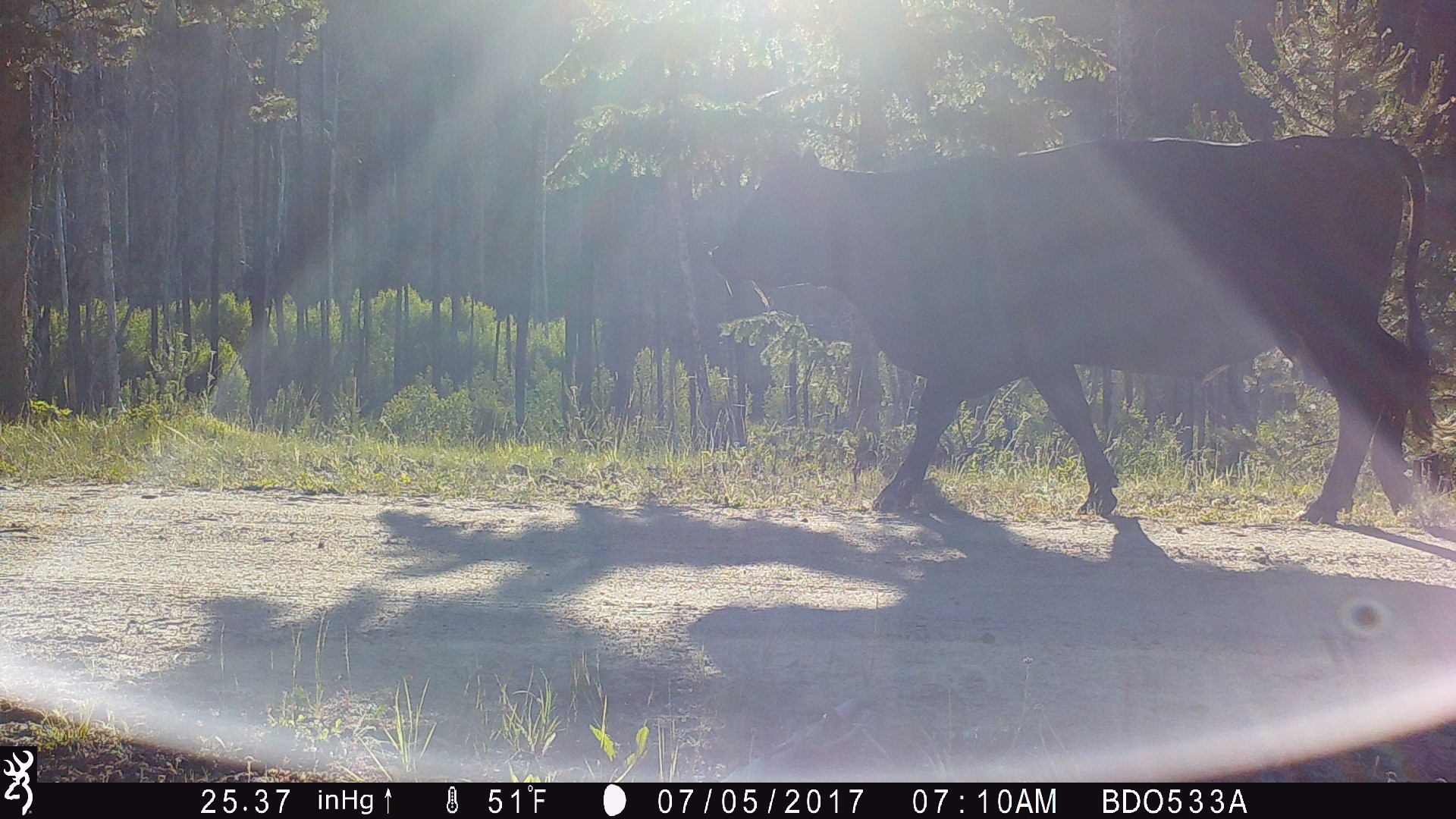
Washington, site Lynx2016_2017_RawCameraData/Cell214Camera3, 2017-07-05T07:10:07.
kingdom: Animalia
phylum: Chordata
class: Mammalia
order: Artiodactyla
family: Bovidae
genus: Bos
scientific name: Bos taurus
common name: domestic cattle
Domestic cattle (Bos taurus). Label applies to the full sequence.